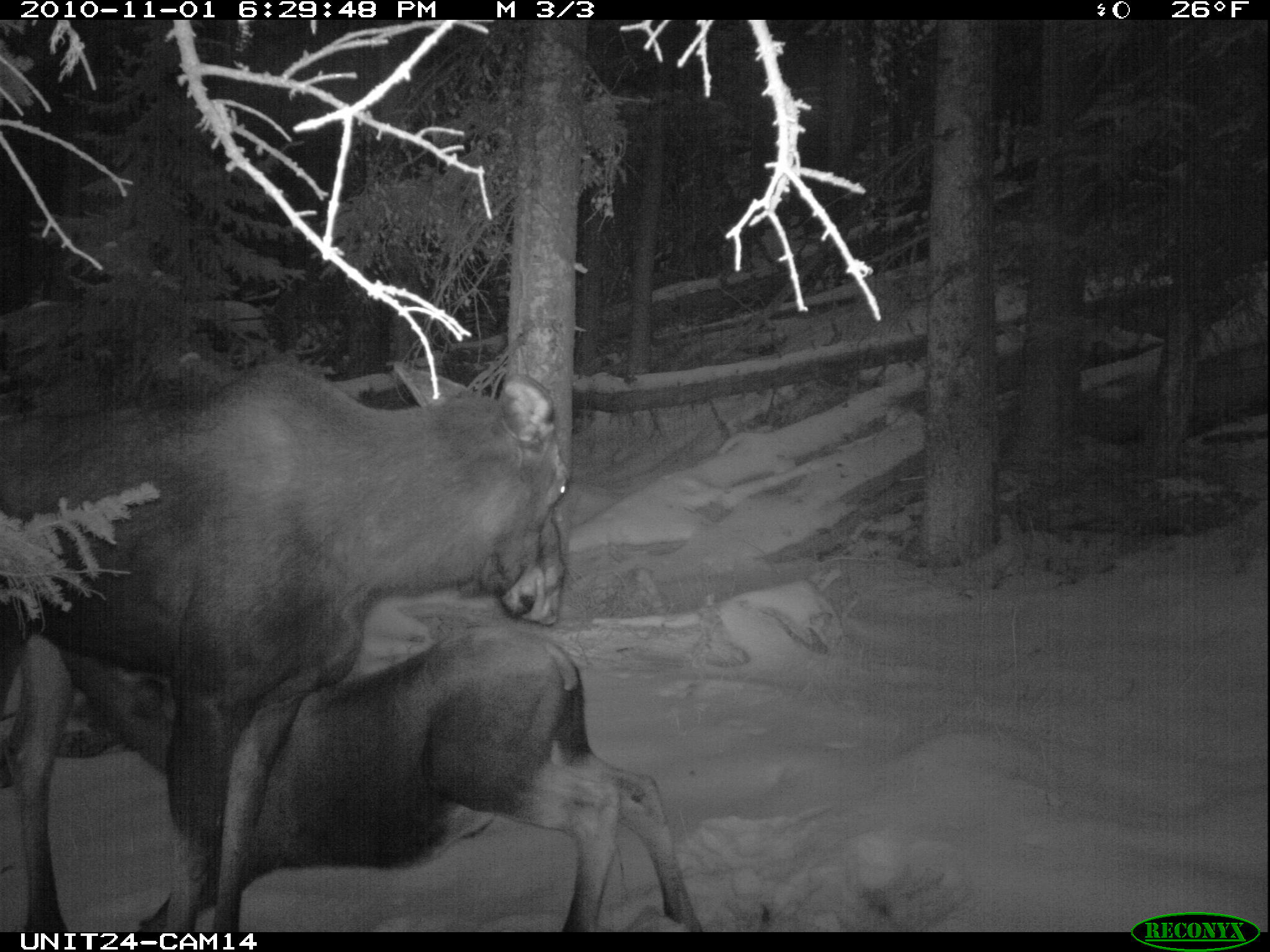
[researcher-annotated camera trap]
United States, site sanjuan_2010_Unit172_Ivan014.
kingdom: Animalia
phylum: Chordata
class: Mammalia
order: Artiodactyla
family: Cervidae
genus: Alces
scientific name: Alces alces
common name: moose